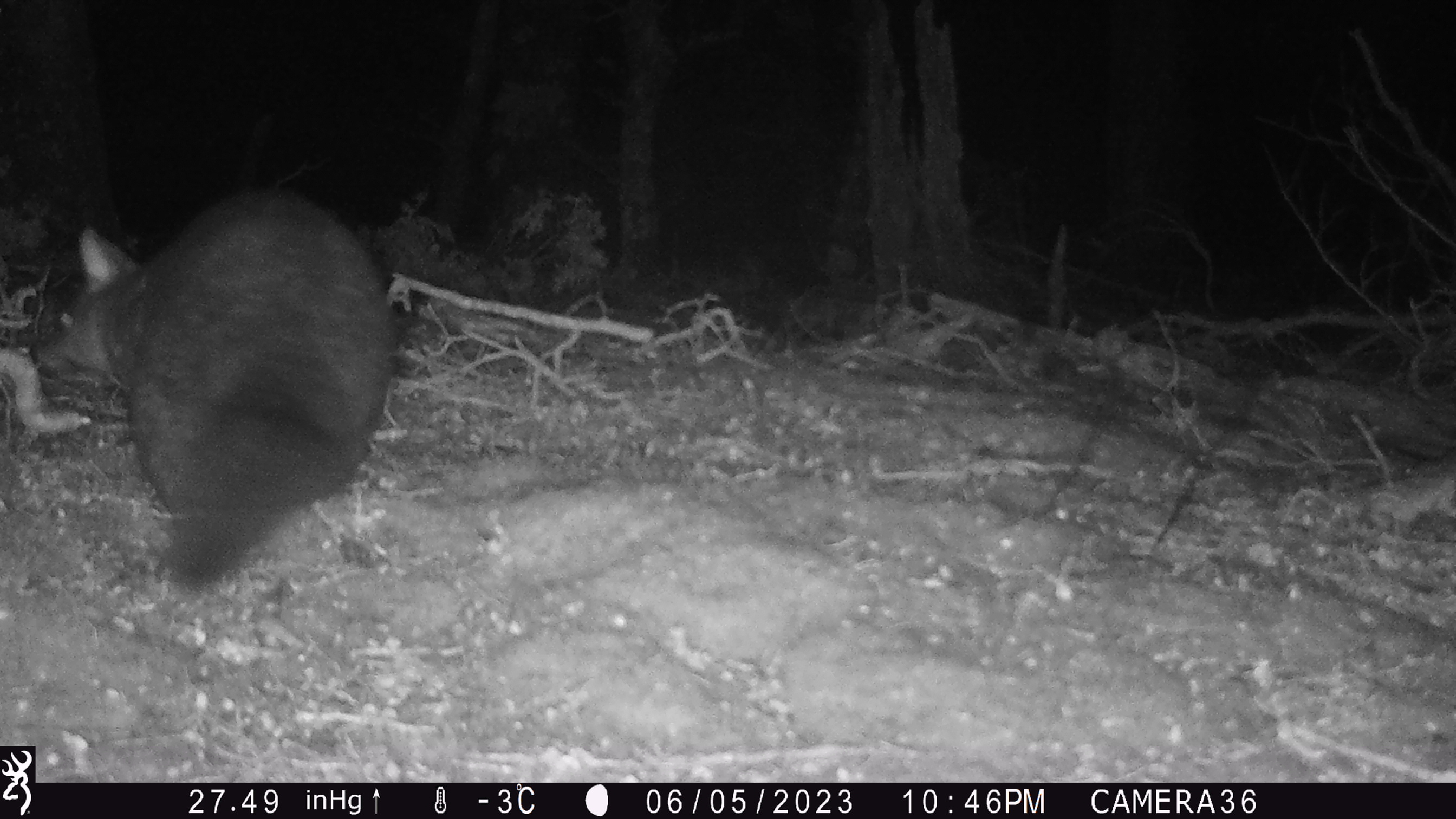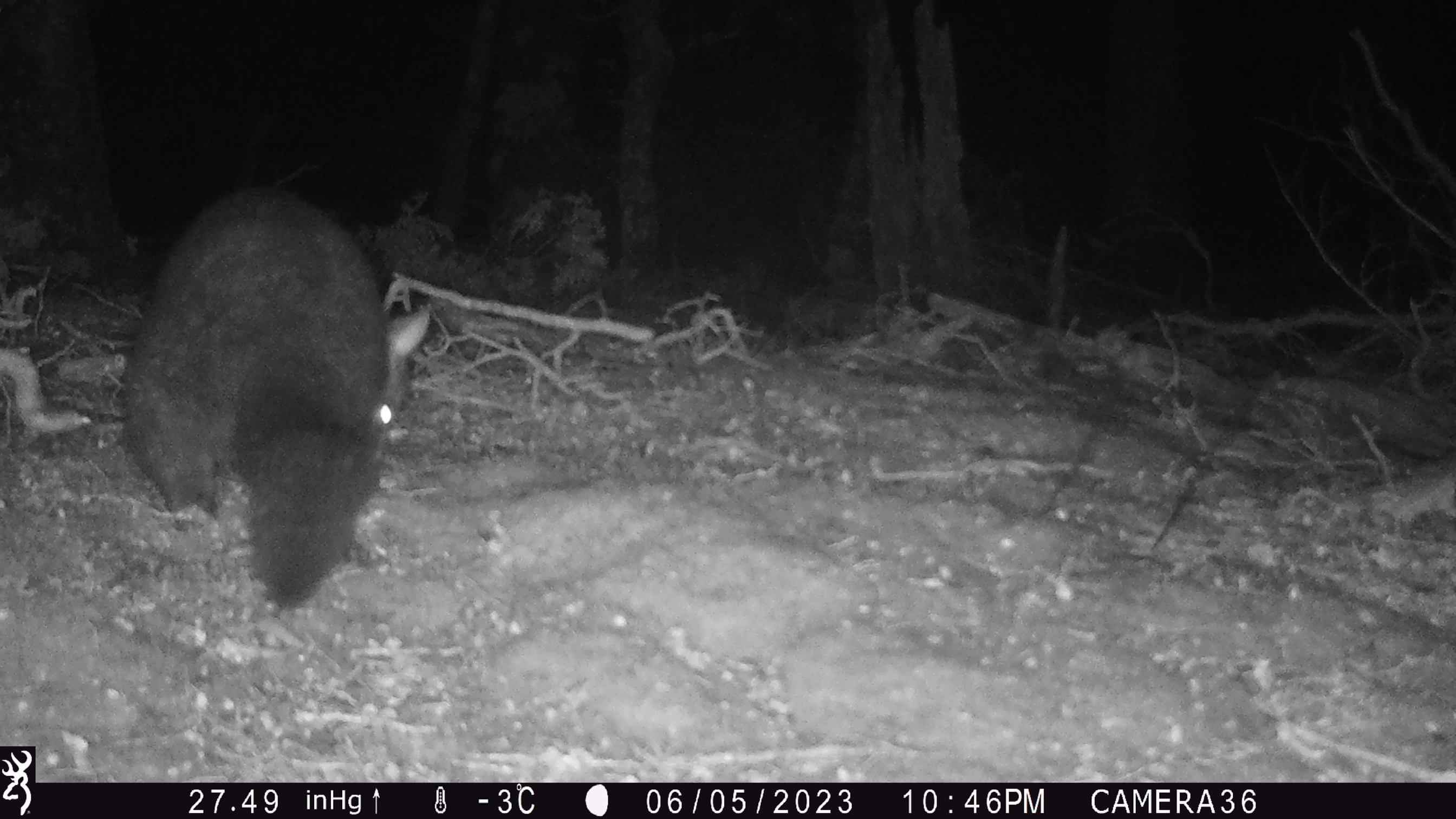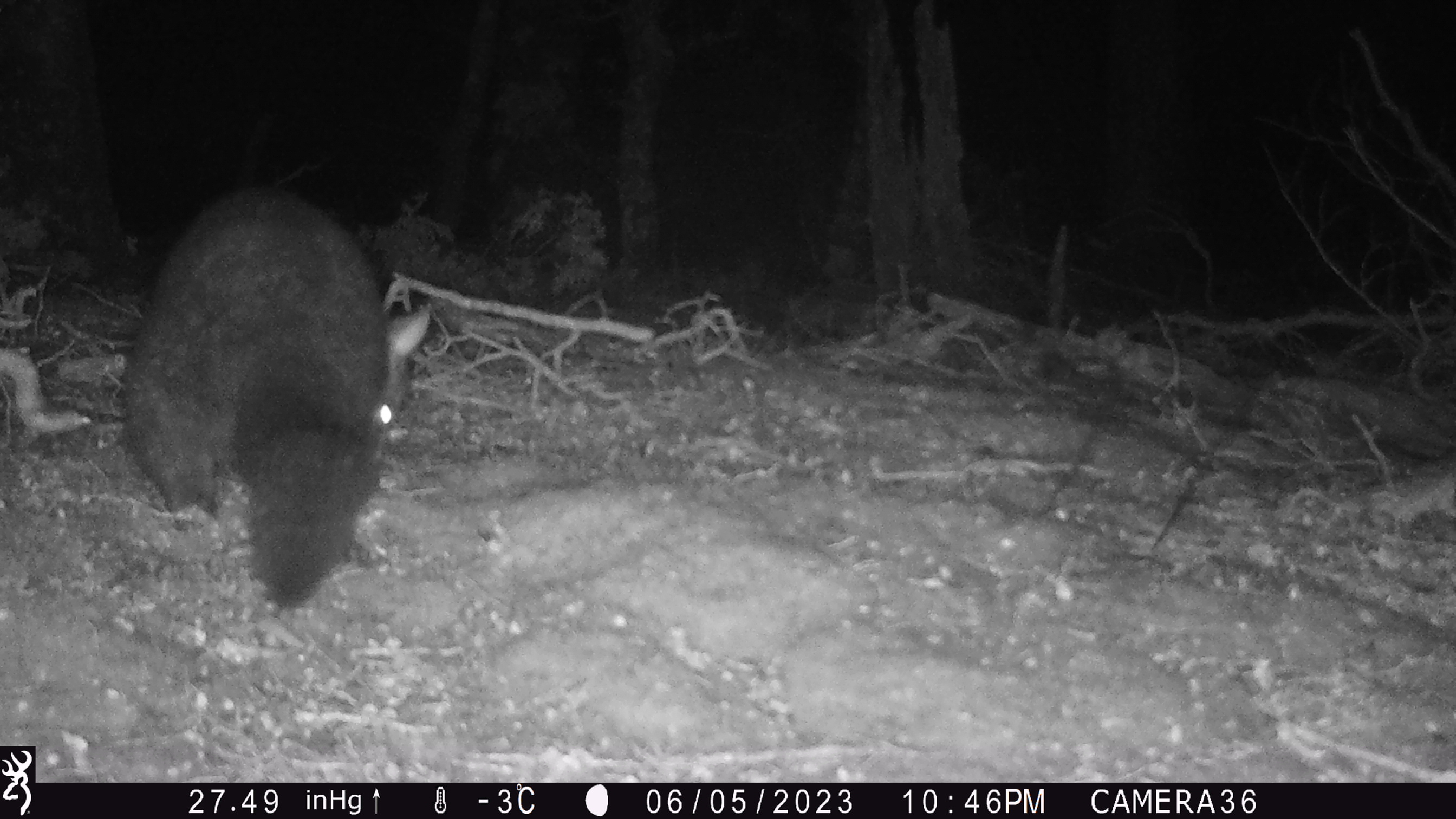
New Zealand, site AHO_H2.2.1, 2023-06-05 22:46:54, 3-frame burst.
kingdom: Animalia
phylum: Chordata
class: Mammalia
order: Carnivora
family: Mustelidae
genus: Mustela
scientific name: Mustela erminea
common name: stoat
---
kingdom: Animalia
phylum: Chordata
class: Mammalia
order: Diprotodontia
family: Phalangeridae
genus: Trichosurus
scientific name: Trichosurus vulpecula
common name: common brushtail possum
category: possum